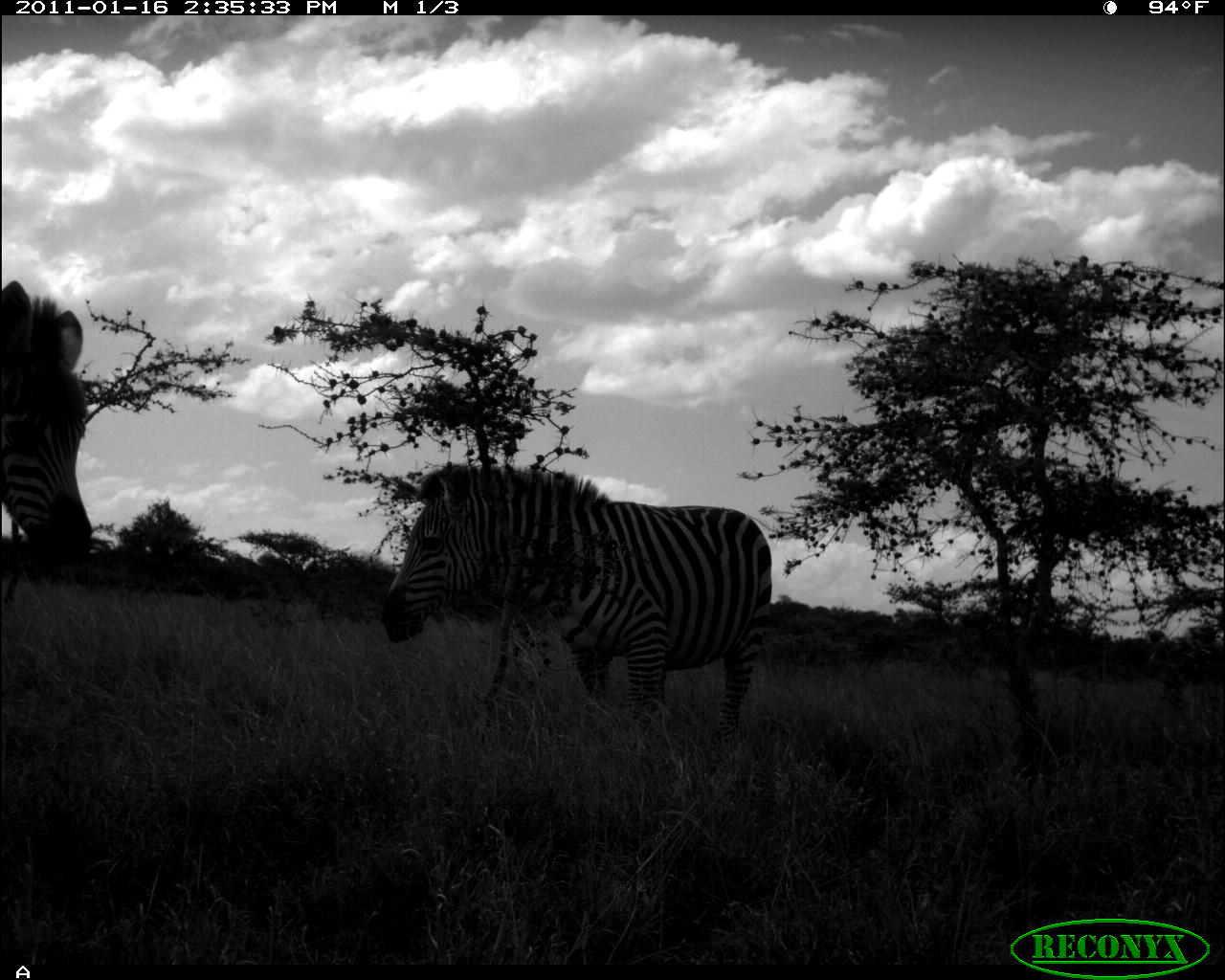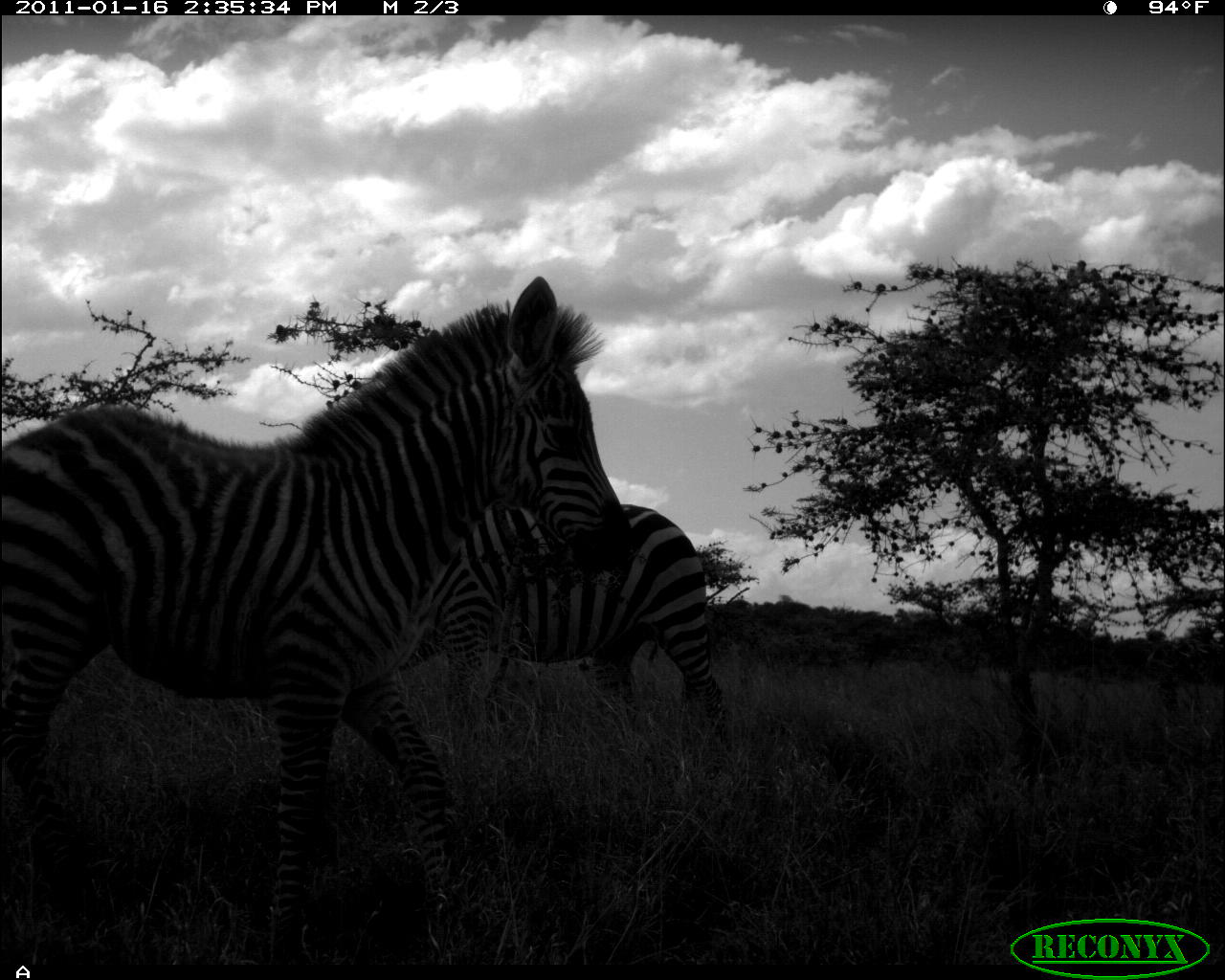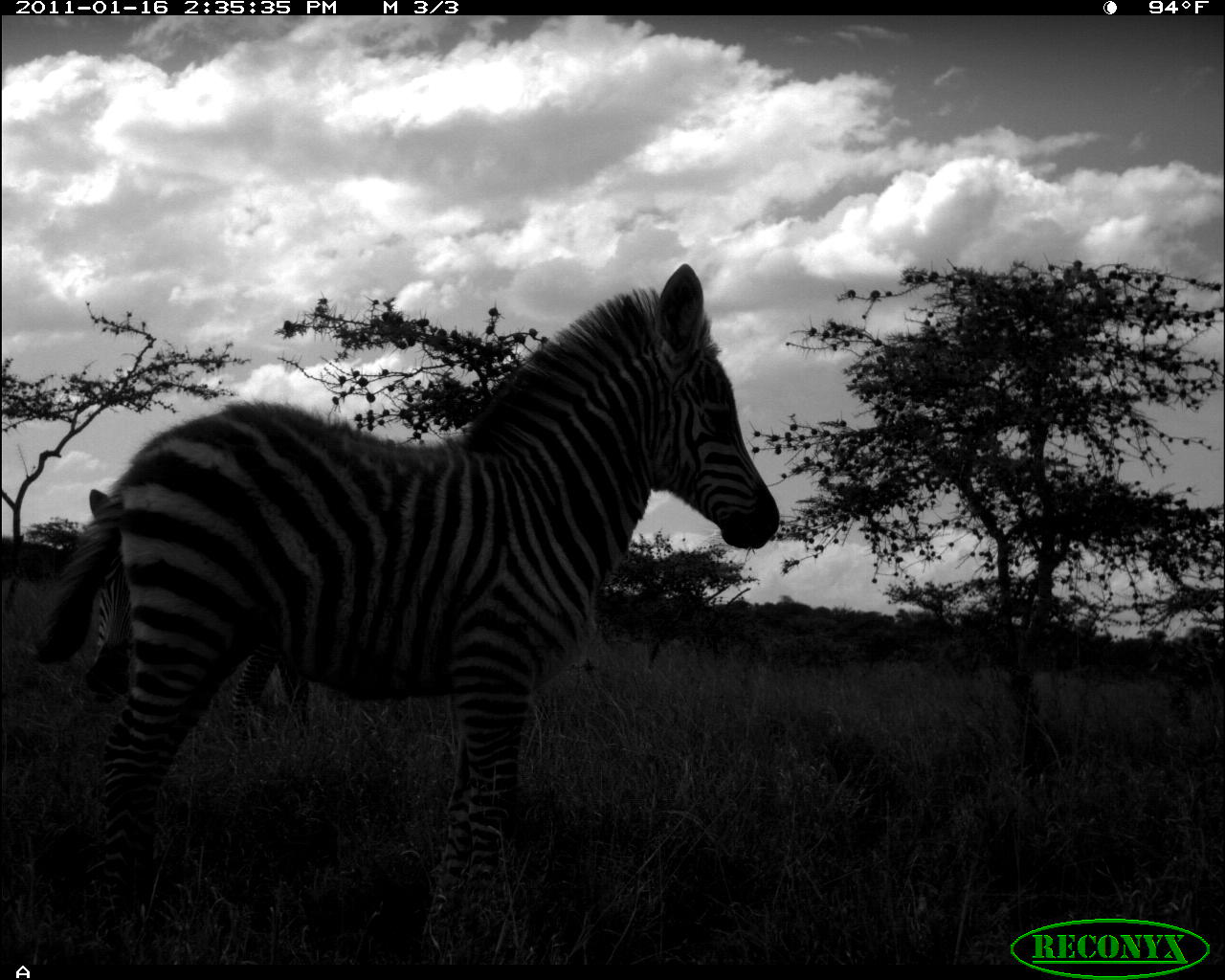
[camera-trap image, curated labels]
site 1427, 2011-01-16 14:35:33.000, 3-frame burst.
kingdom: Animalia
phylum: Chordata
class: Mammalia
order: Perissodactyla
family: Equidae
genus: Equus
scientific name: Equus quagga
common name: plains zebra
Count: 2.